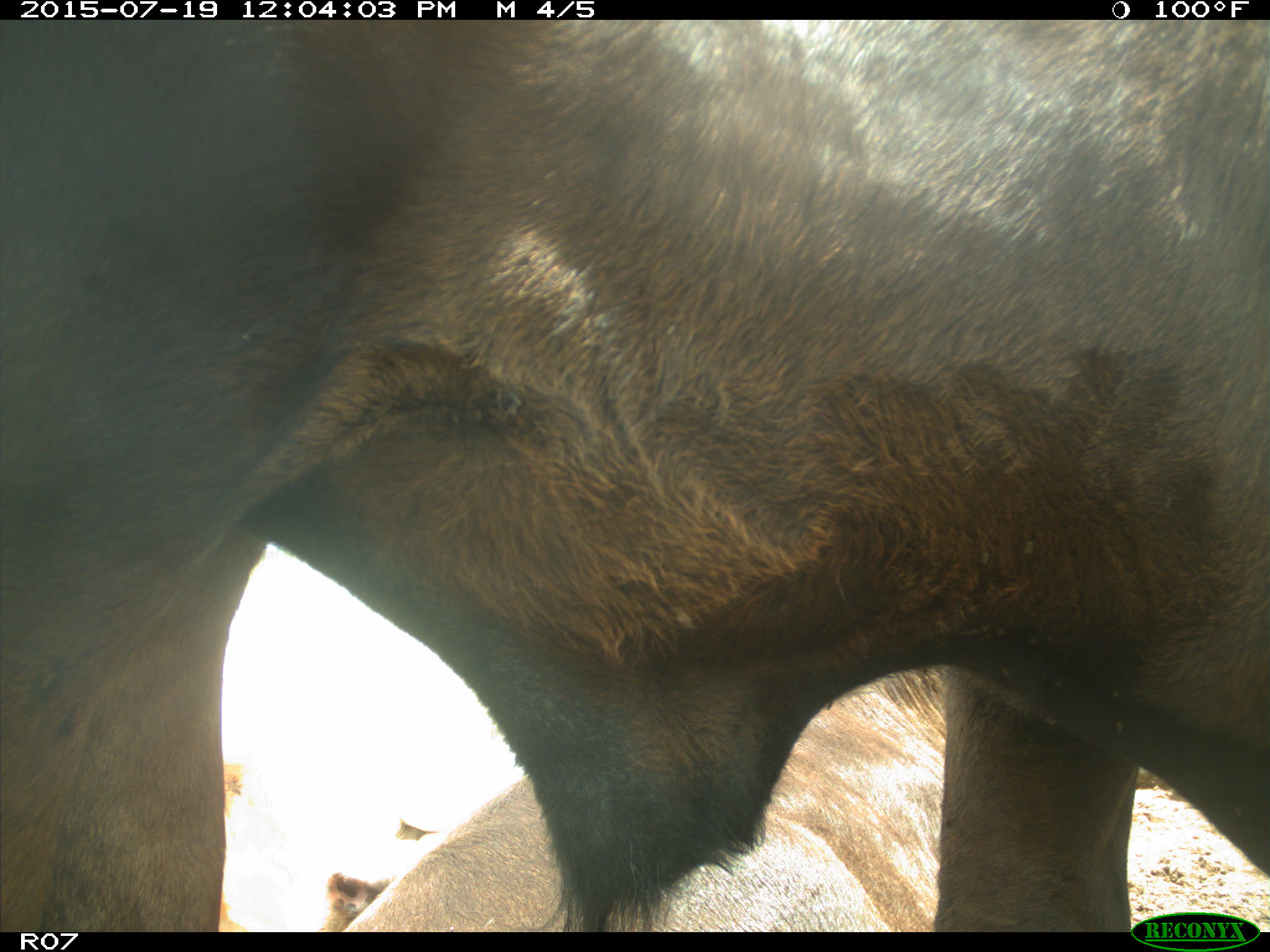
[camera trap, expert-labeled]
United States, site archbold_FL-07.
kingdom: Animalia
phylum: Chordata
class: Mammalia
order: Artiodactyla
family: Bovidae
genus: Bos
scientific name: Bos taurus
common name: domestic cow